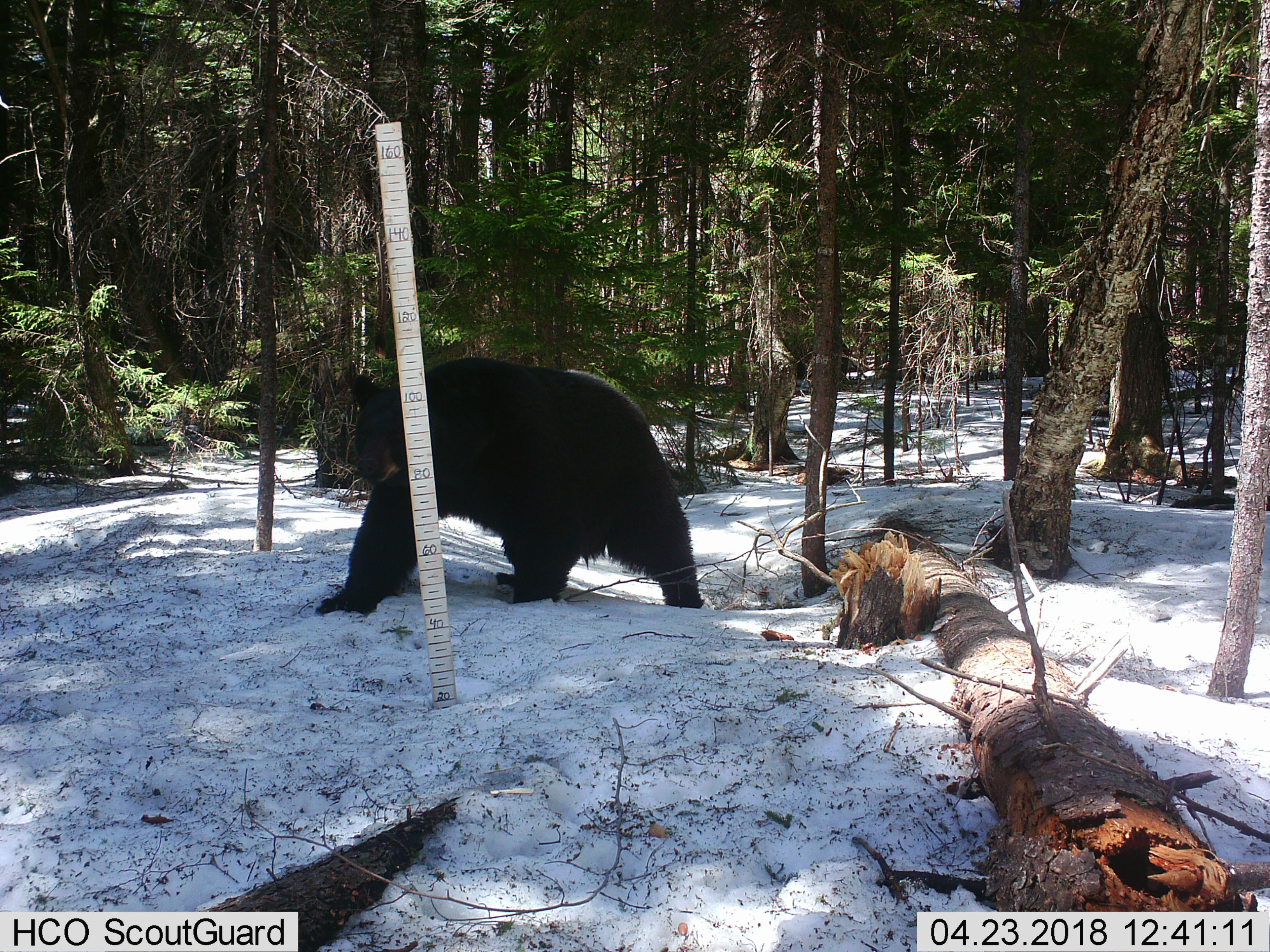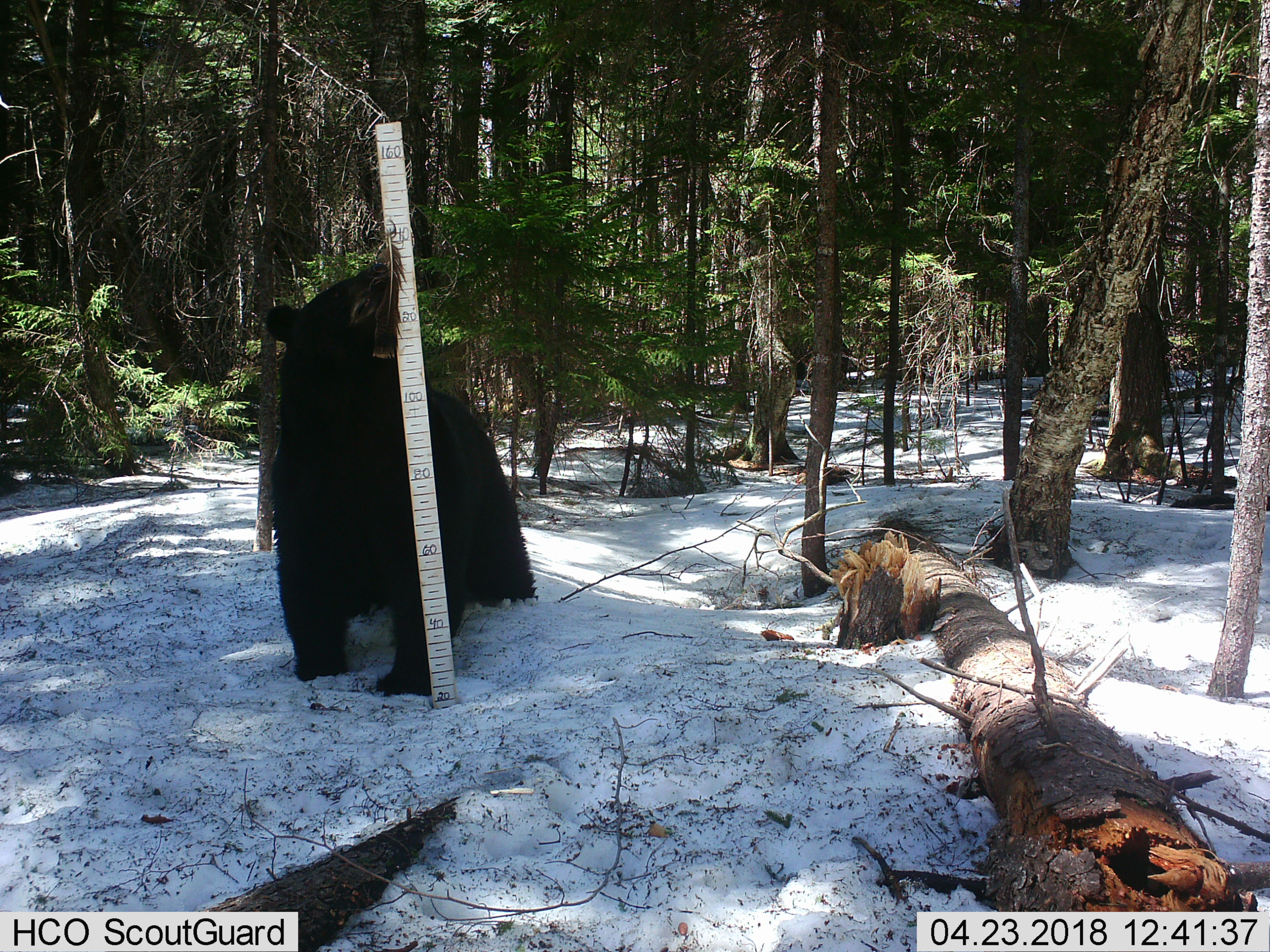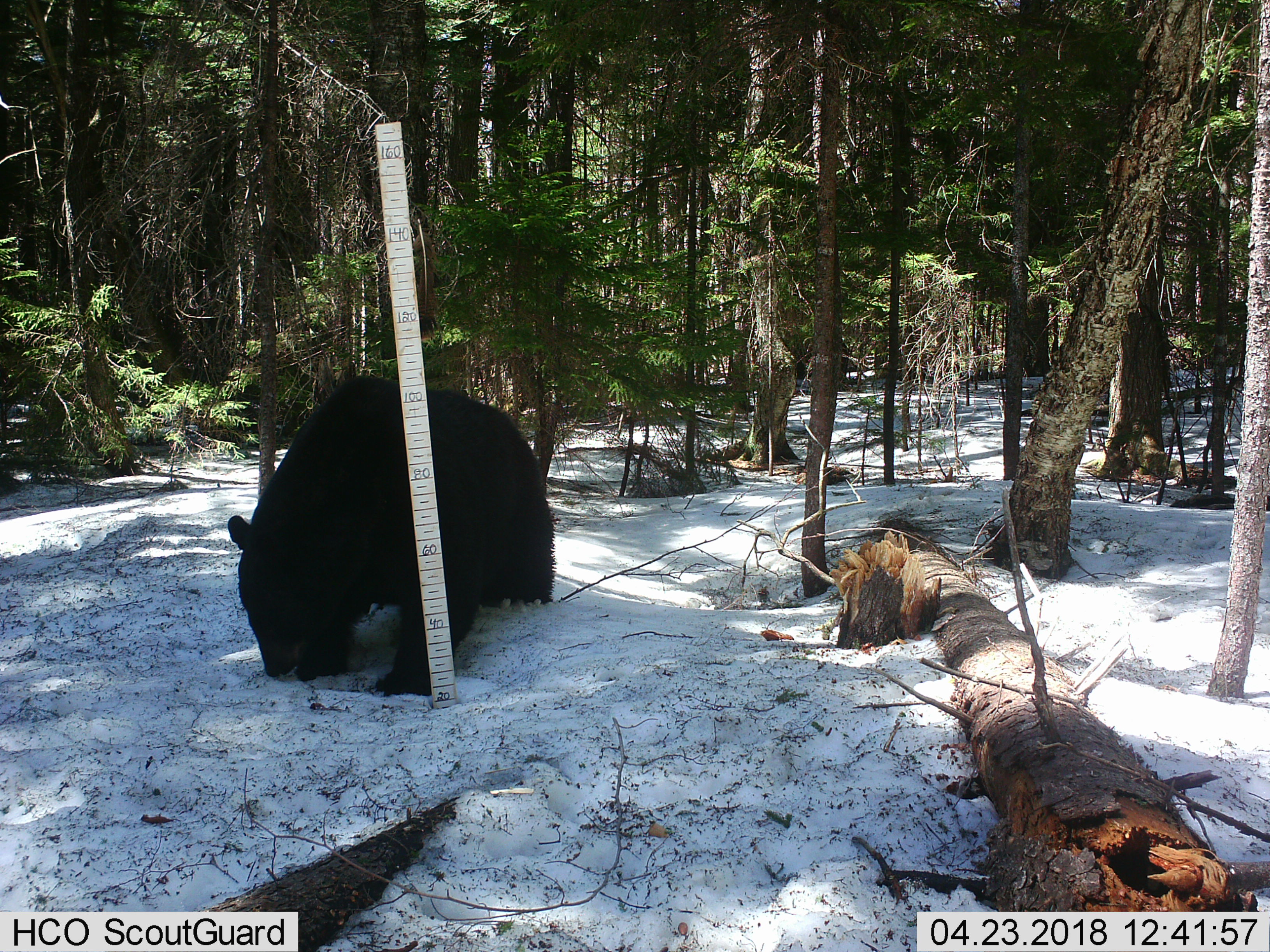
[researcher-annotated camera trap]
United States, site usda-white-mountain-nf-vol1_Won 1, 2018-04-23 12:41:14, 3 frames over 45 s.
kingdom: Animalia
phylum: Chordata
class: Mammalia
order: Carnivora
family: Ursidae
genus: Ursus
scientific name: Ursus americanus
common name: black bear